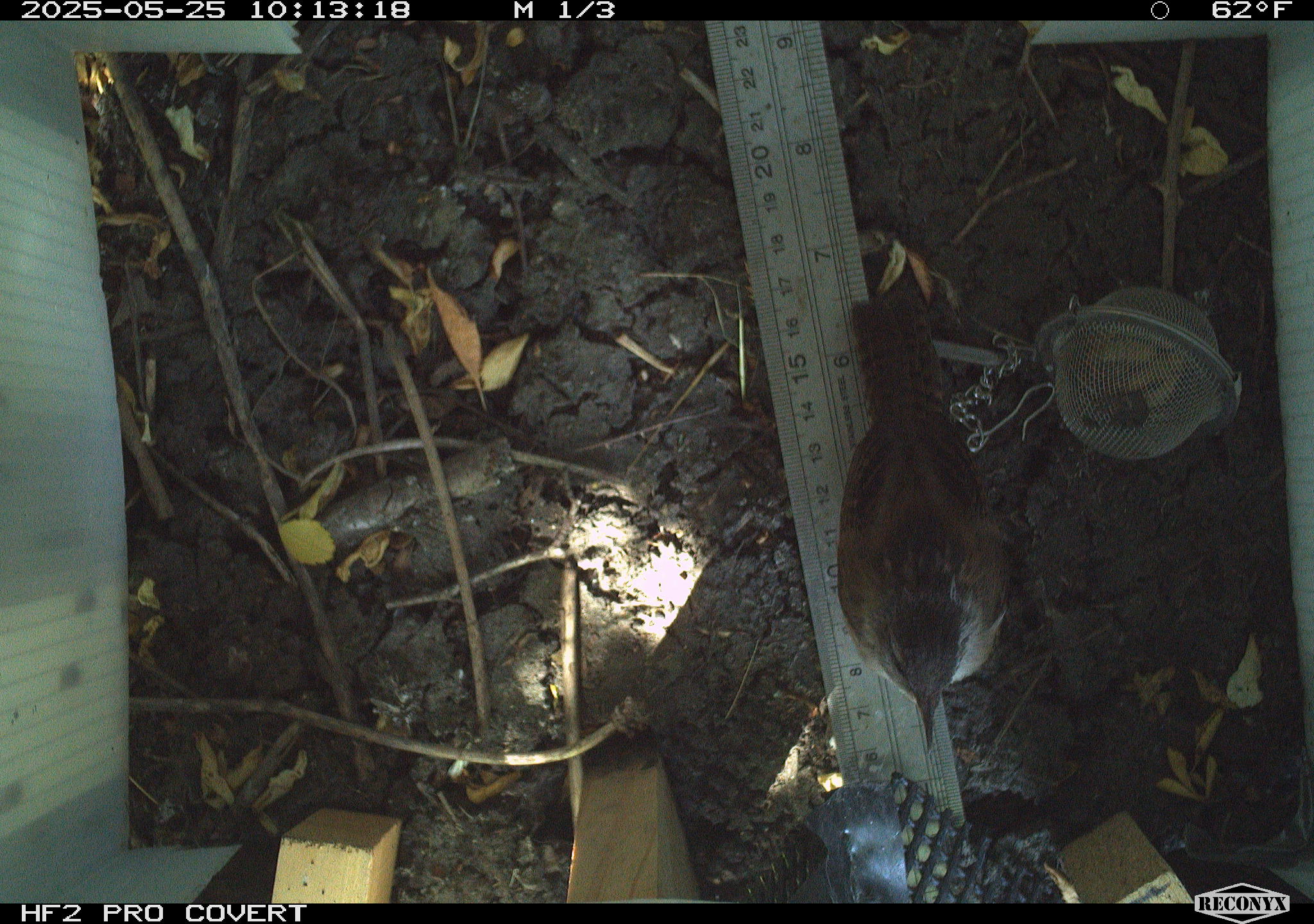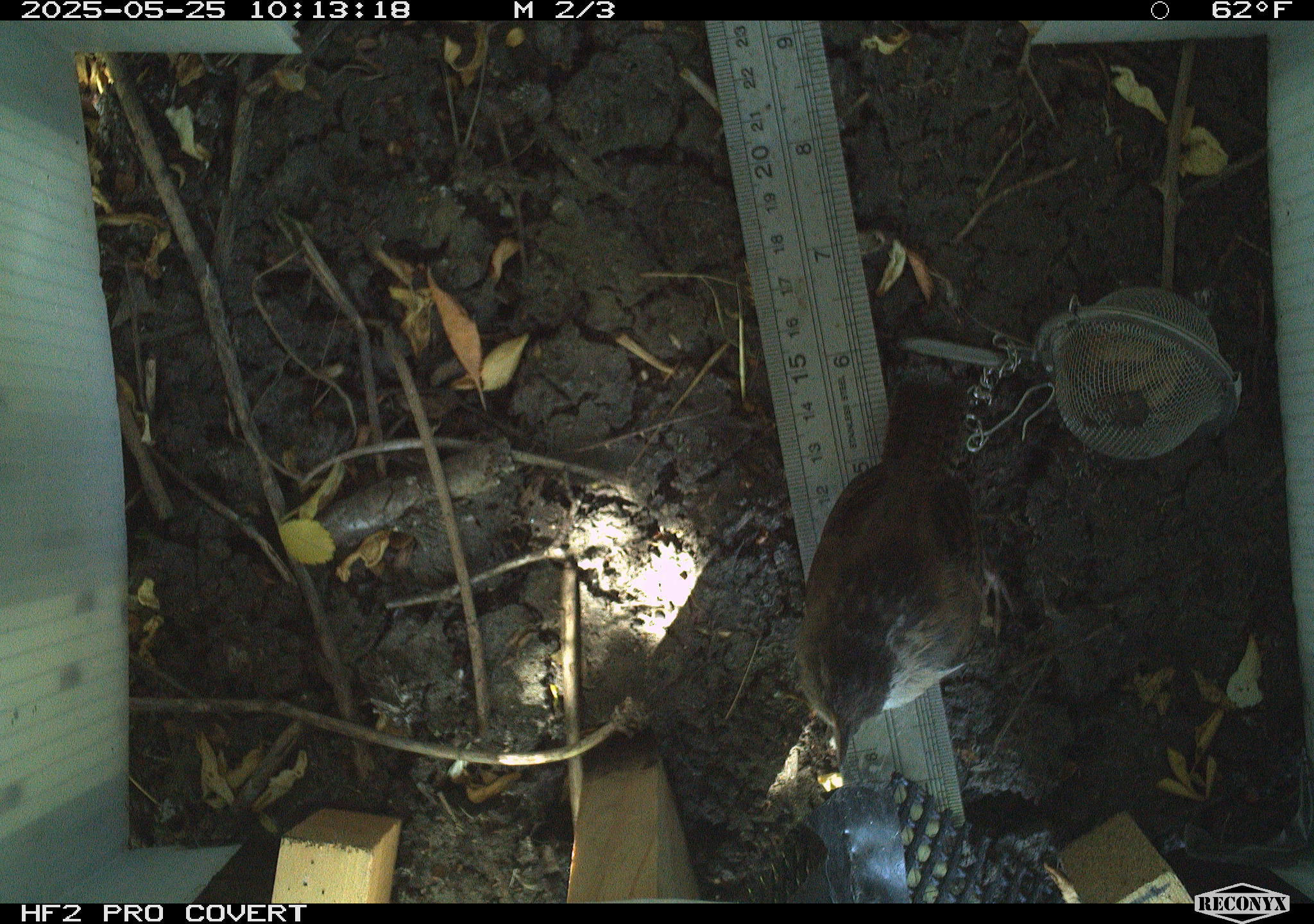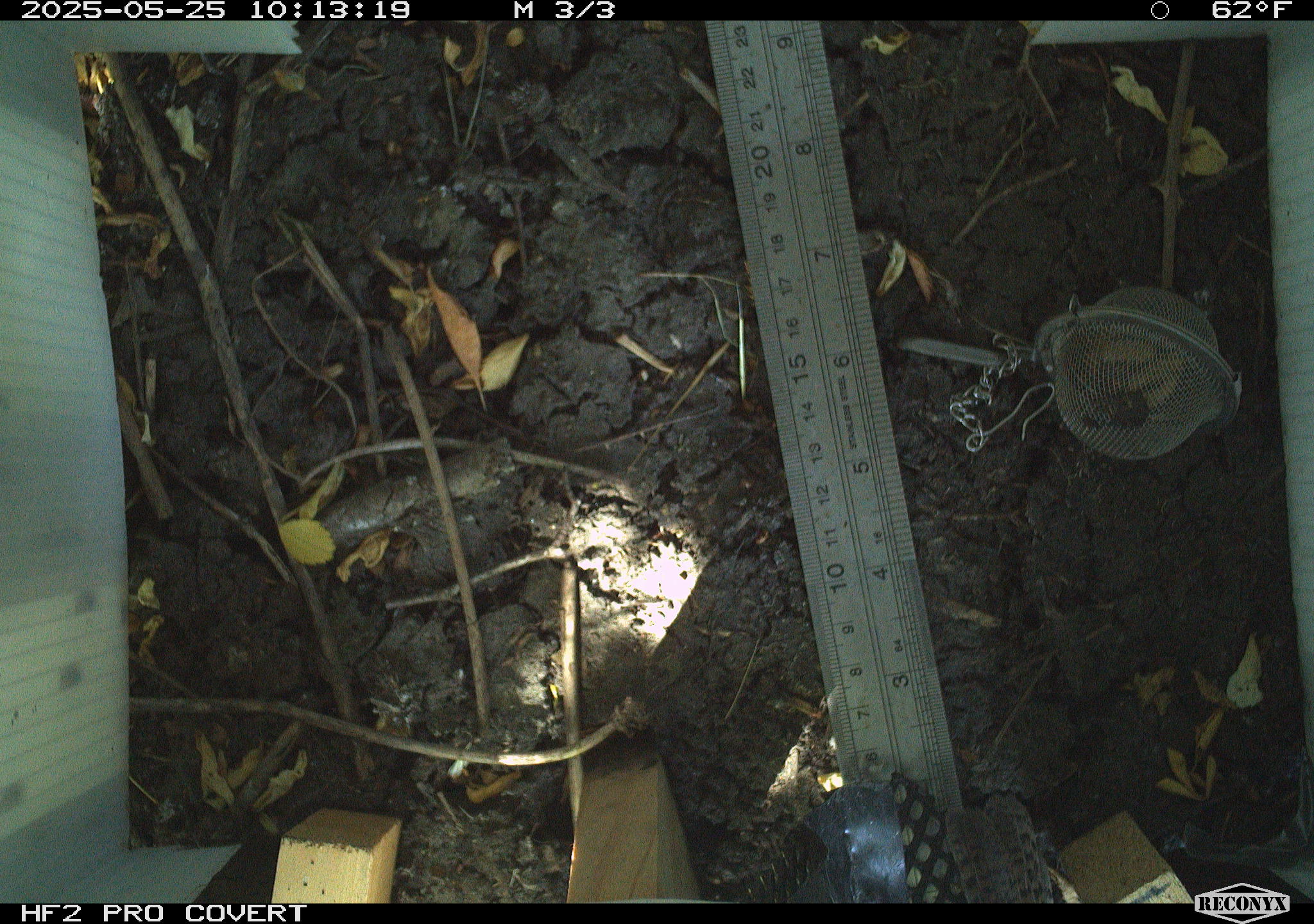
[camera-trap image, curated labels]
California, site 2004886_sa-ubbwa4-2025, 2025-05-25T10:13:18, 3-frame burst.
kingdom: Animalia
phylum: Chordata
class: Aves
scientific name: Aves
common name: bird